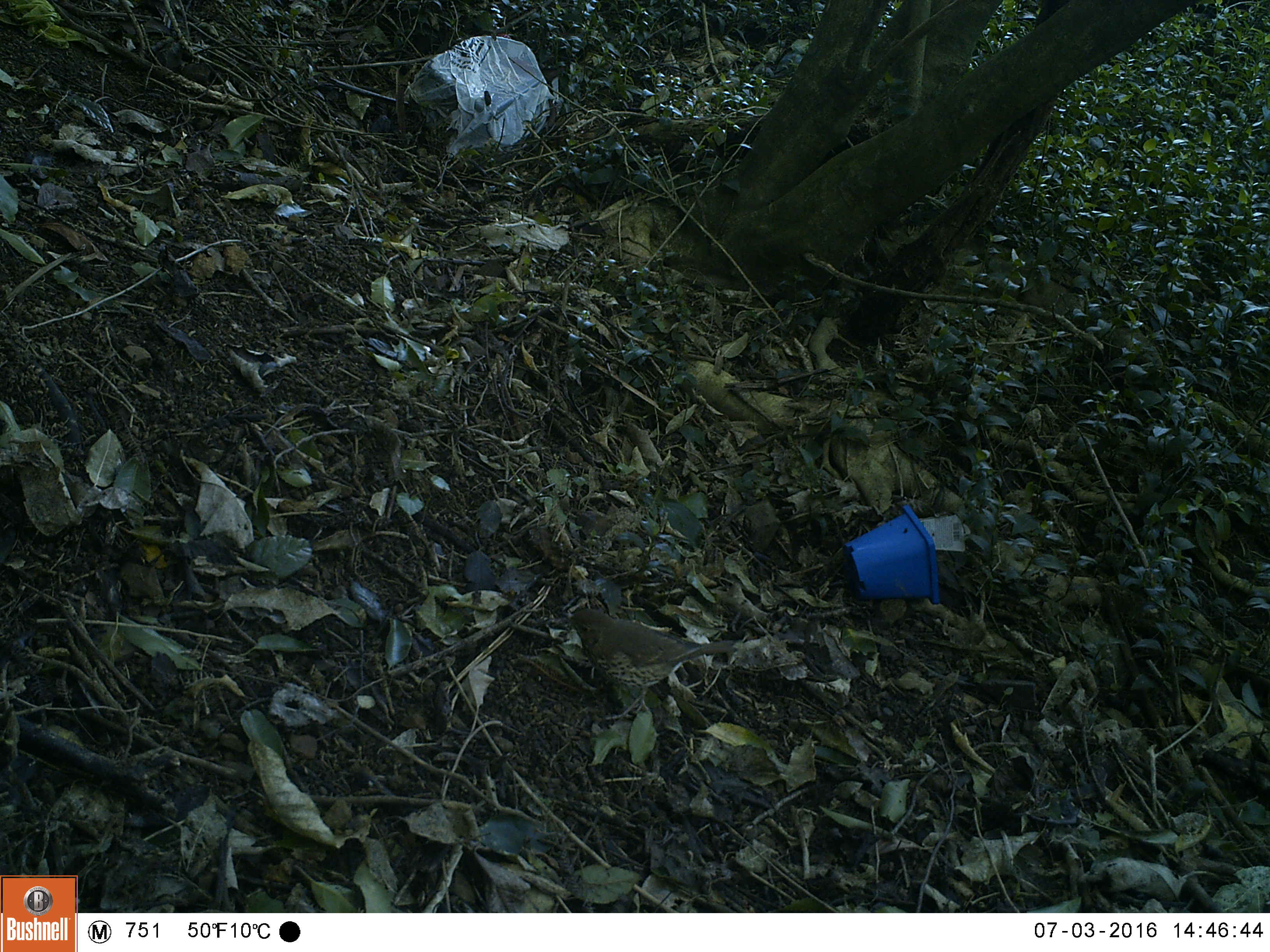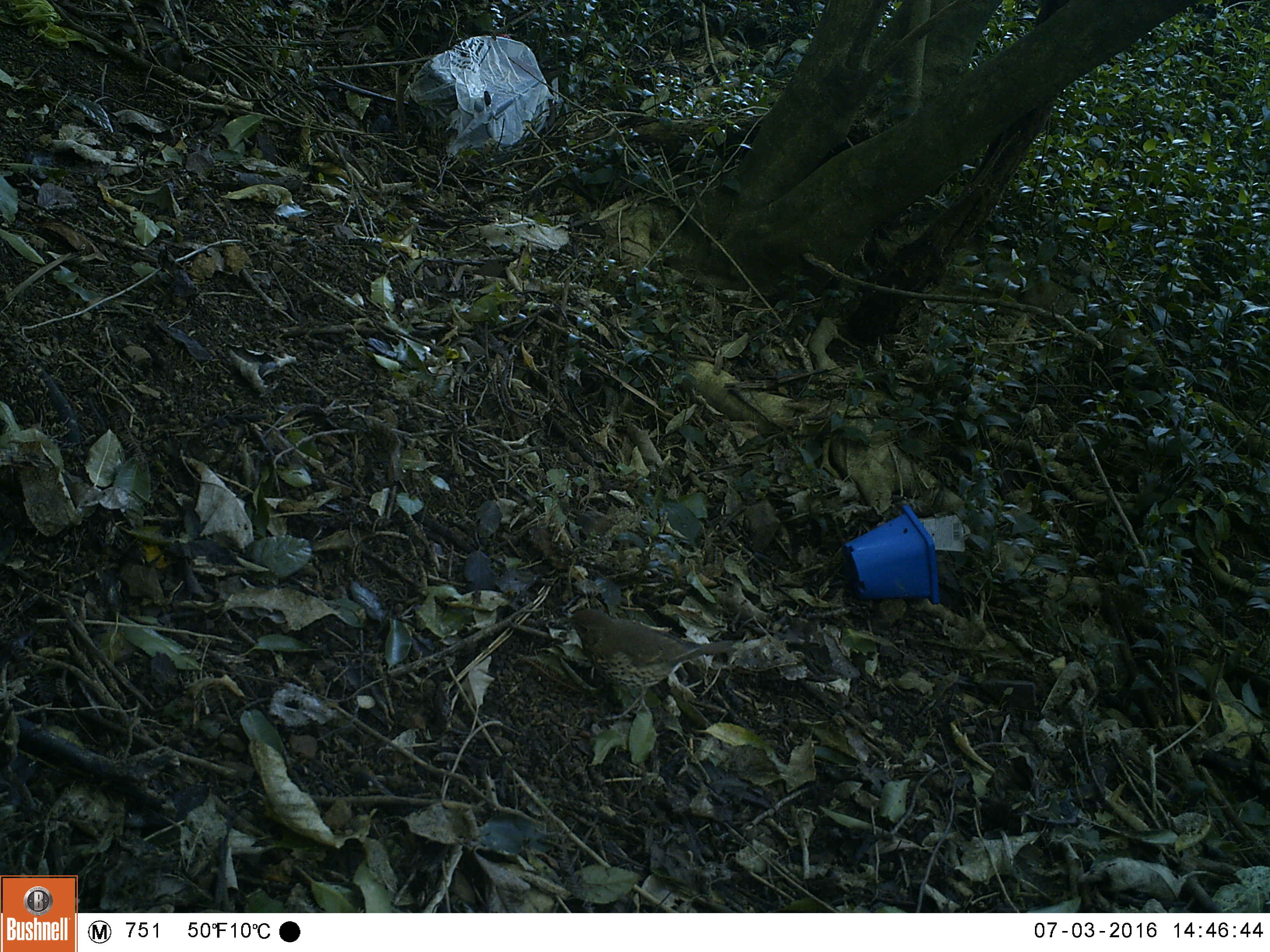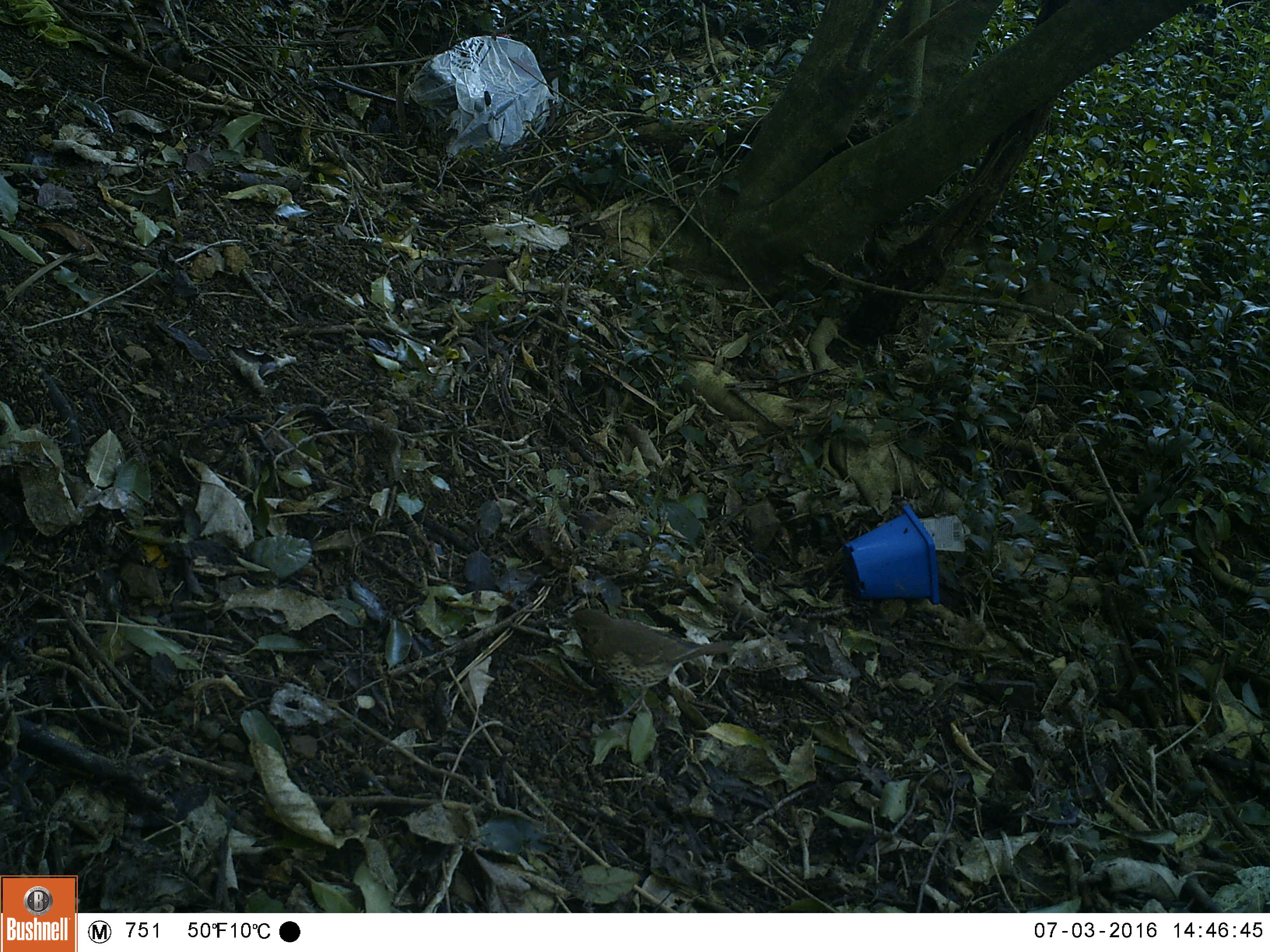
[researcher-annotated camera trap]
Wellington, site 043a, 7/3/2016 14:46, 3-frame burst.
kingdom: Animalia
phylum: Chordata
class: Aves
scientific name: Aves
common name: bird